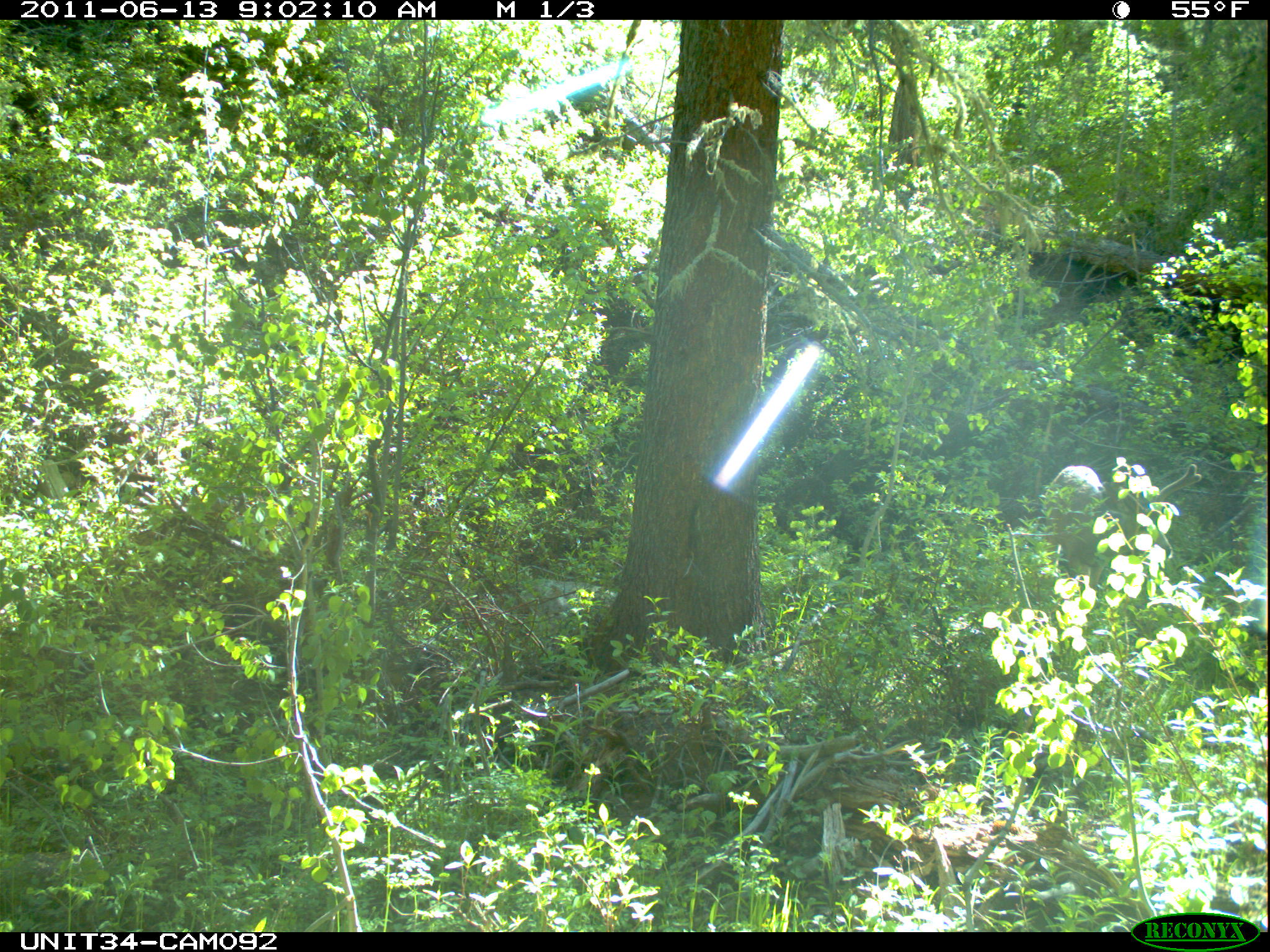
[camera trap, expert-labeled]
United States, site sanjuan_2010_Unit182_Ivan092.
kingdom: Animalia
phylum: Chordata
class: Mammalia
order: Artiodactyla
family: Cervidae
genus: Odocoileus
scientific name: Odocoileus hemionus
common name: mule deer